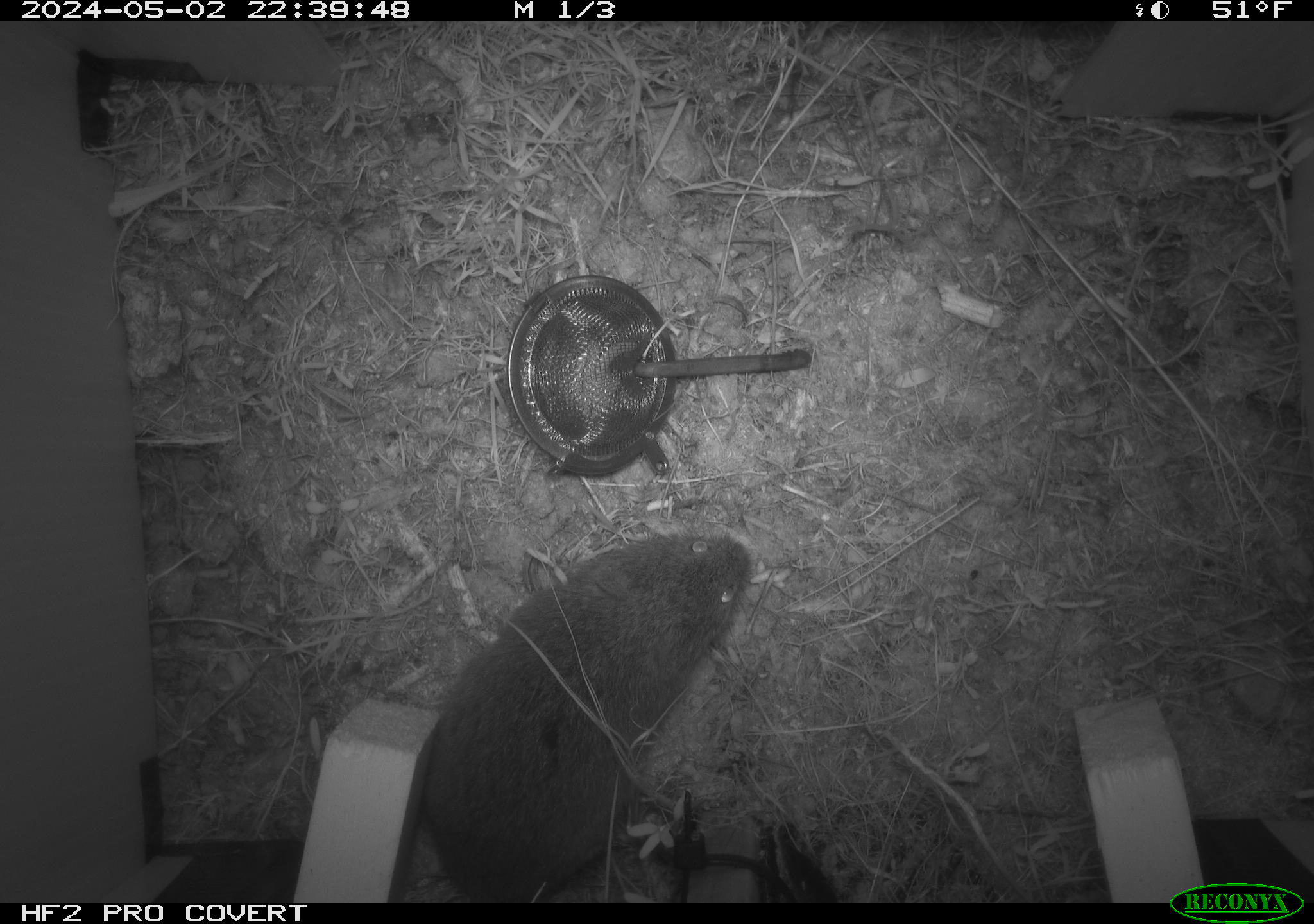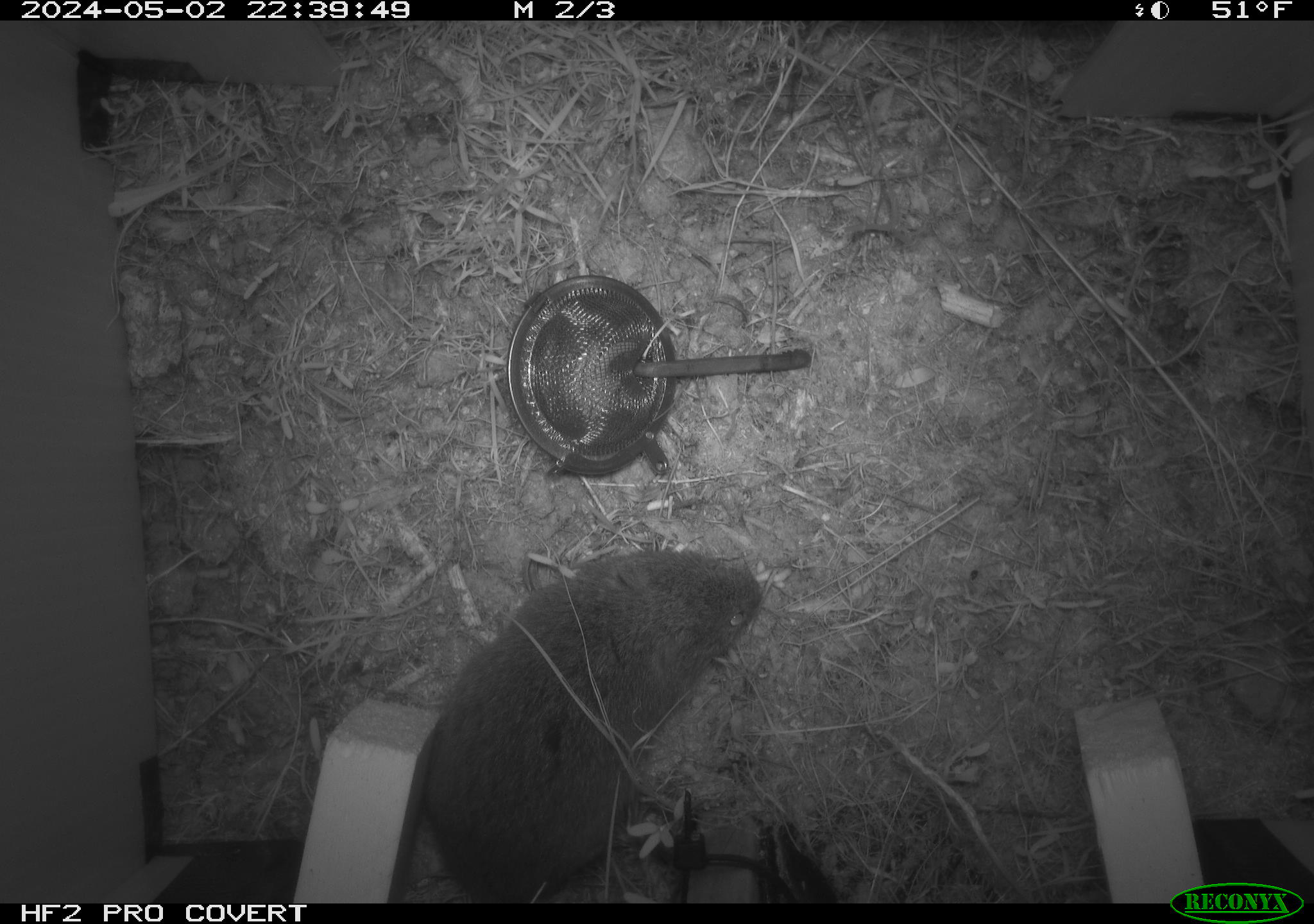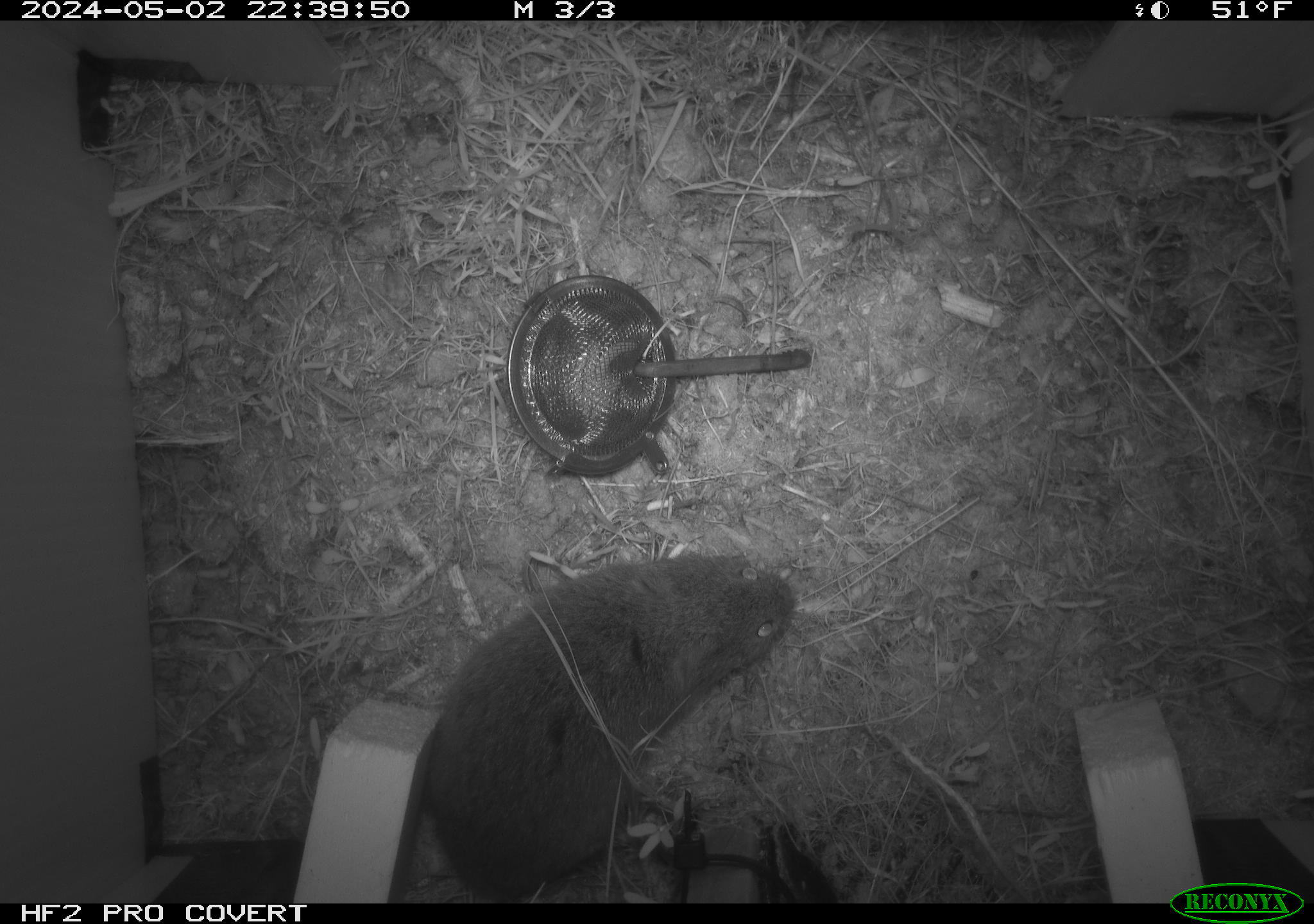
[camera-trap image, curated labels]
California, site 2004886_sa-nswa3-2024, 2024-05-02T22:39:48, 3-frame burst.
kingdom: Animalia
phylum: Chordata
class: Mammalia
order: Rodentia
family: Cricetidae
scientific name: Arvicolinae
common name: voles, lemmings, and muskrats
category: arvicolinae subfamily